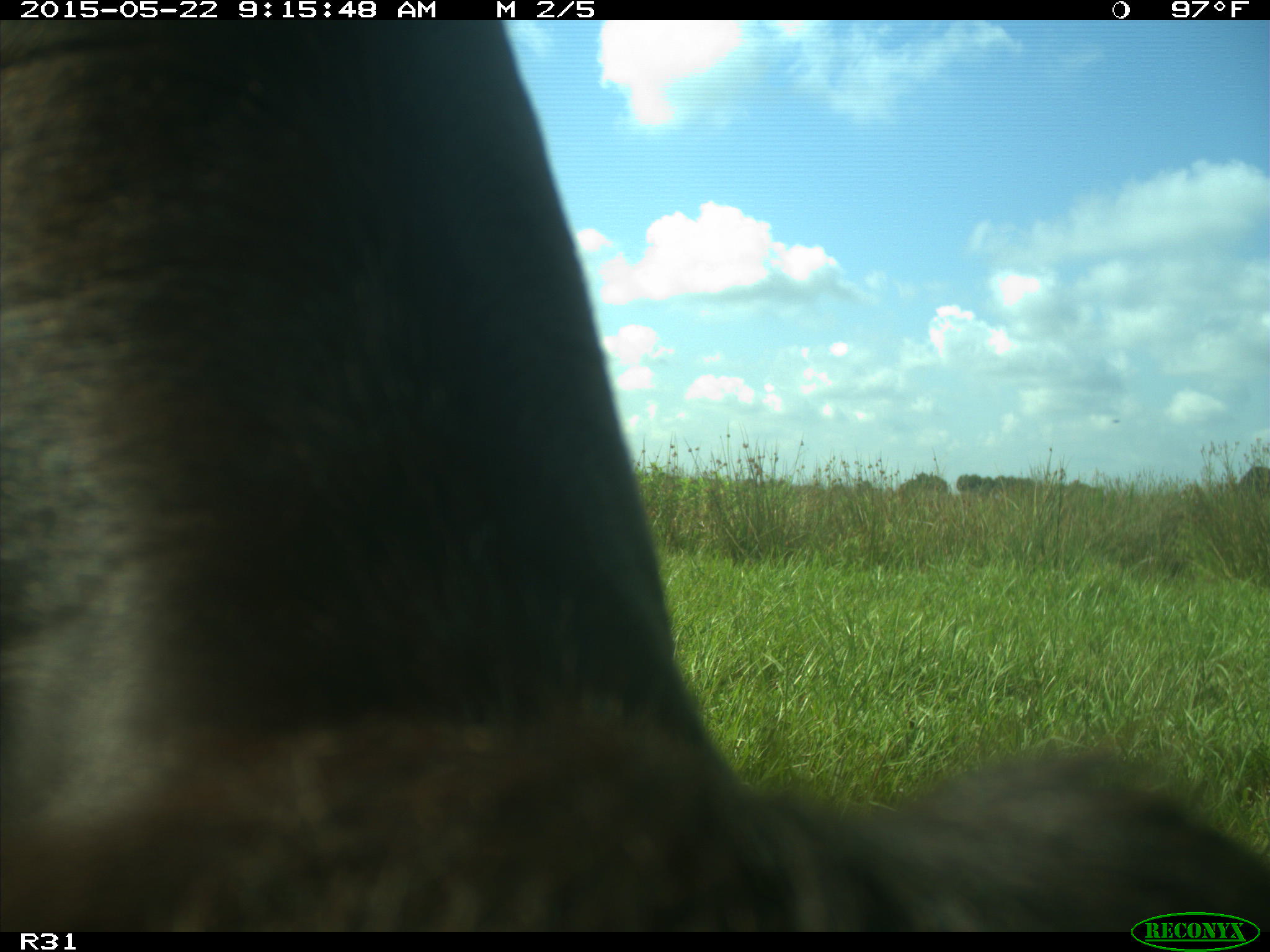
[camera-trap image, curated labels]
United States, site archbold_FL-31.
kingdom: Animalia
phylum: Chordata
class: Mammalia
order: Artiodactyla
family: Bovidae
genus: Bos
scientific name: Bos taurus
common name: domestic cow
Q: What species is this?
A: Bos taurus (domestic cow).